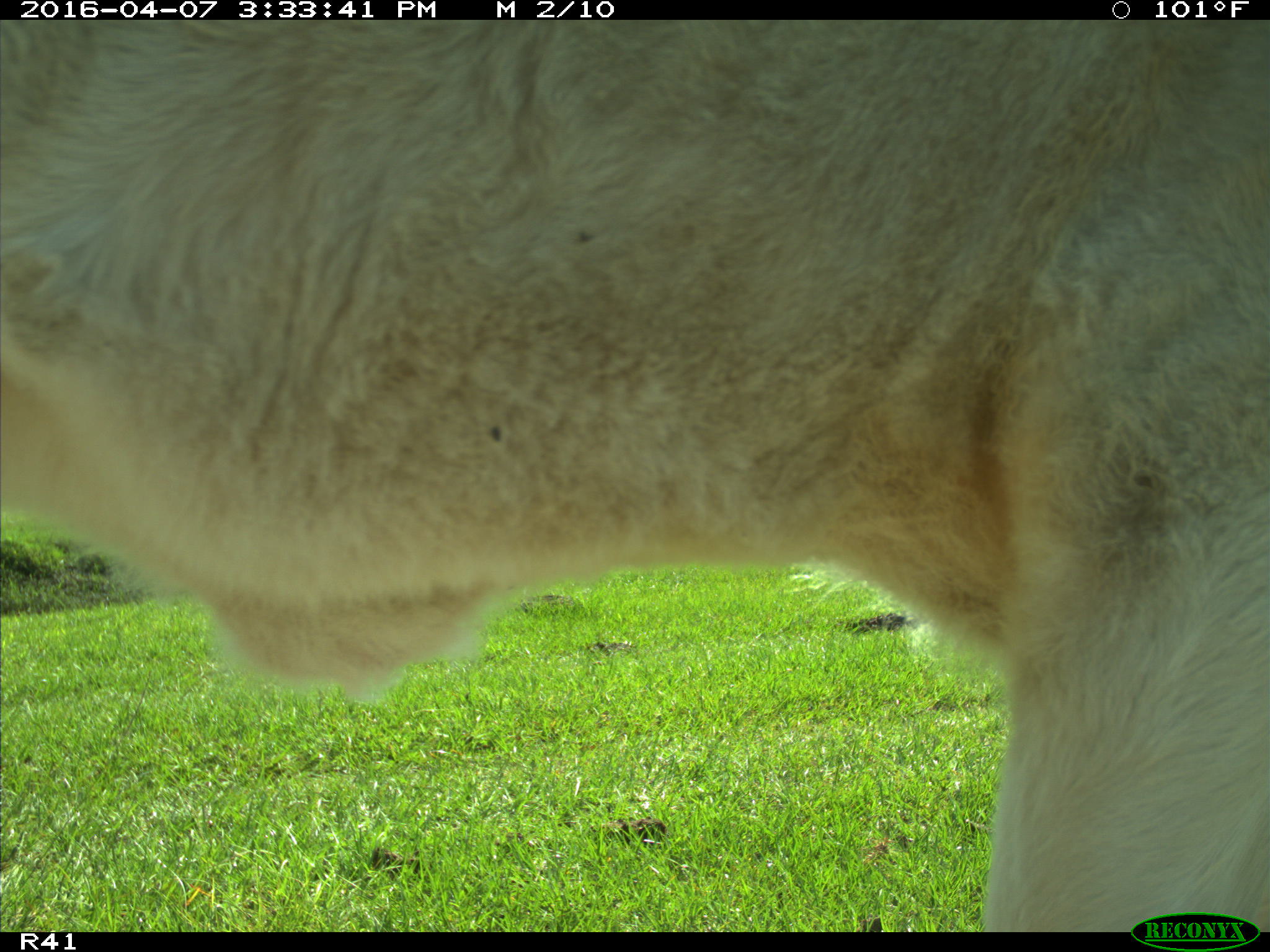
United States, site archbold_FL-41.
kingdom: Animalia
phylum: Chordata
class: Mammalia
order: Artiodactyla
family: Bovidae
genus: Bos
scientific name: Bos taurus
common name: domestic cow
Bos taurus (domestic cow).